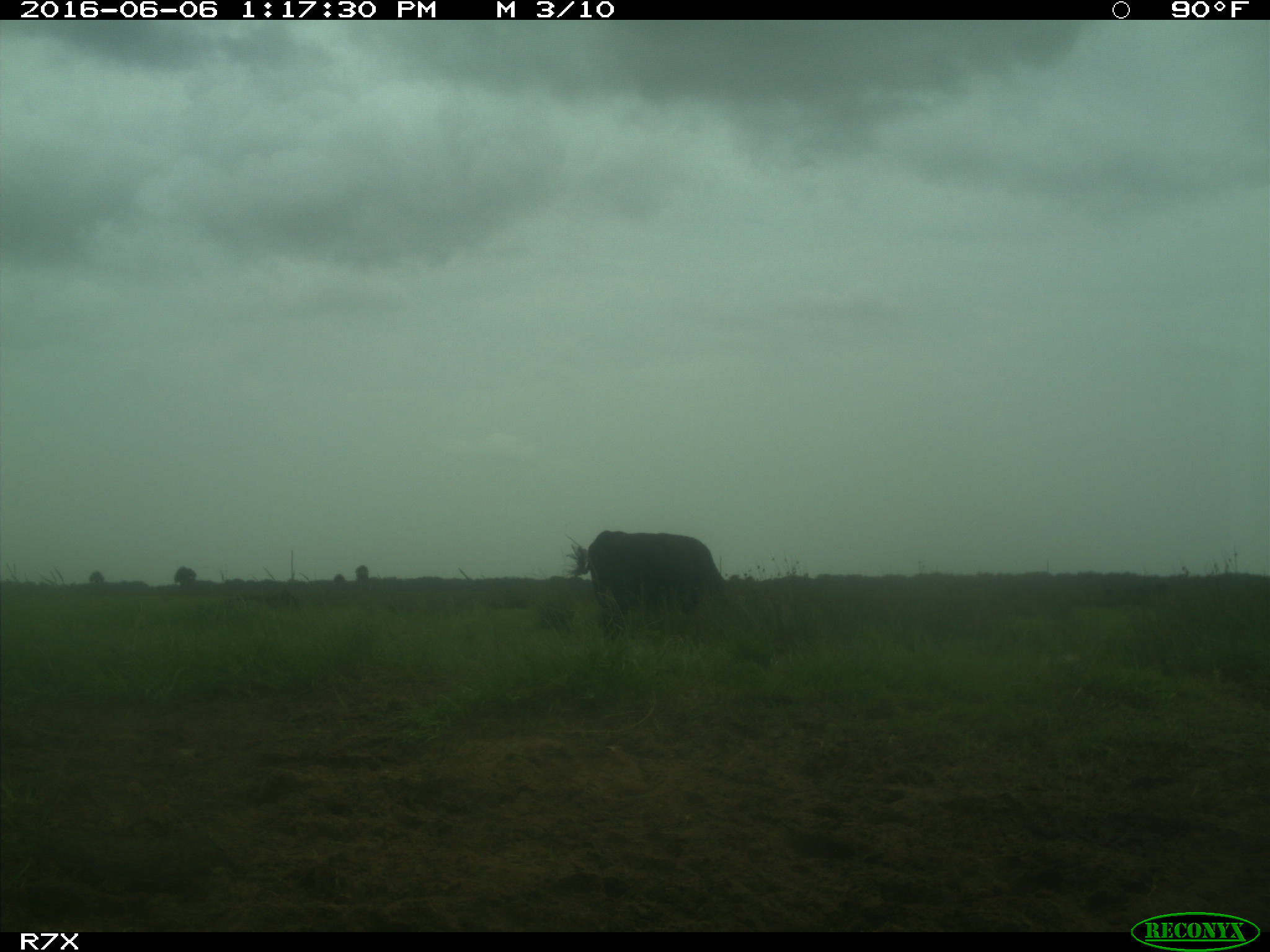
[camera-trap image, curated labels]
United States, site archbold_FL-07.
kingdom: Animalia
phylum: Chordata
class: Mammalia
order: Artiodactyla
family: Bovidae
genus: Bos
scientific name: Bos taurus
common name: domestic cow